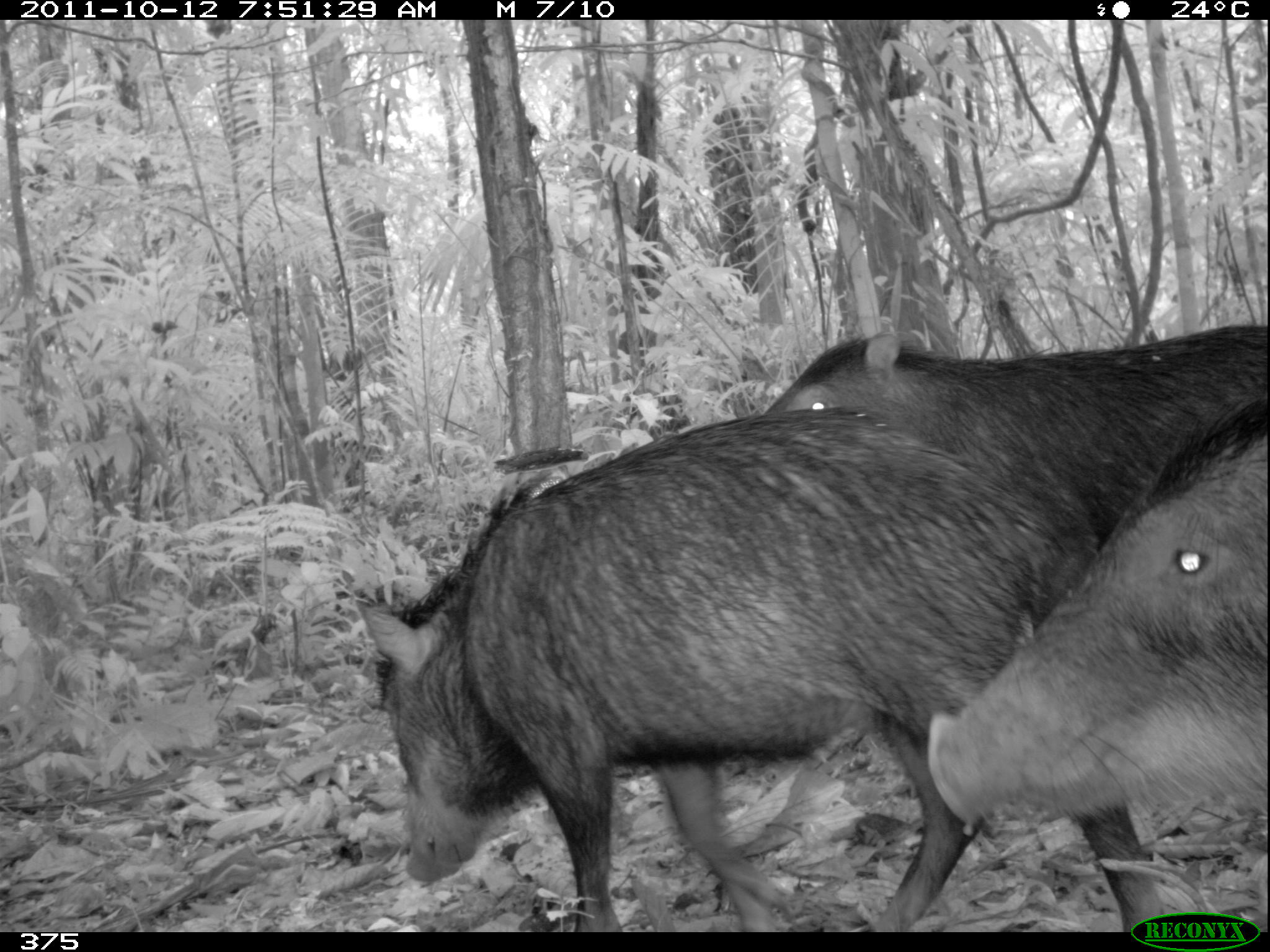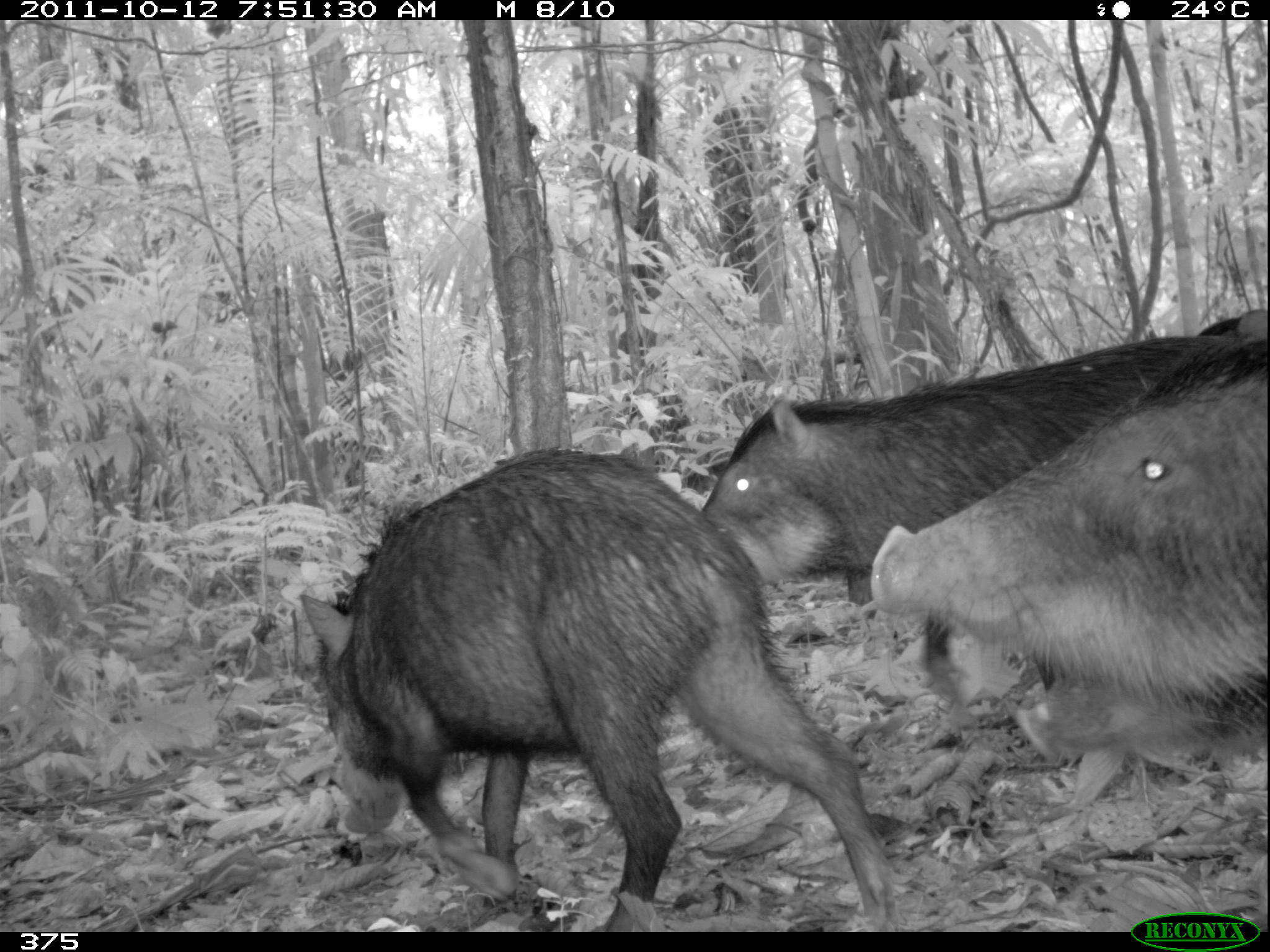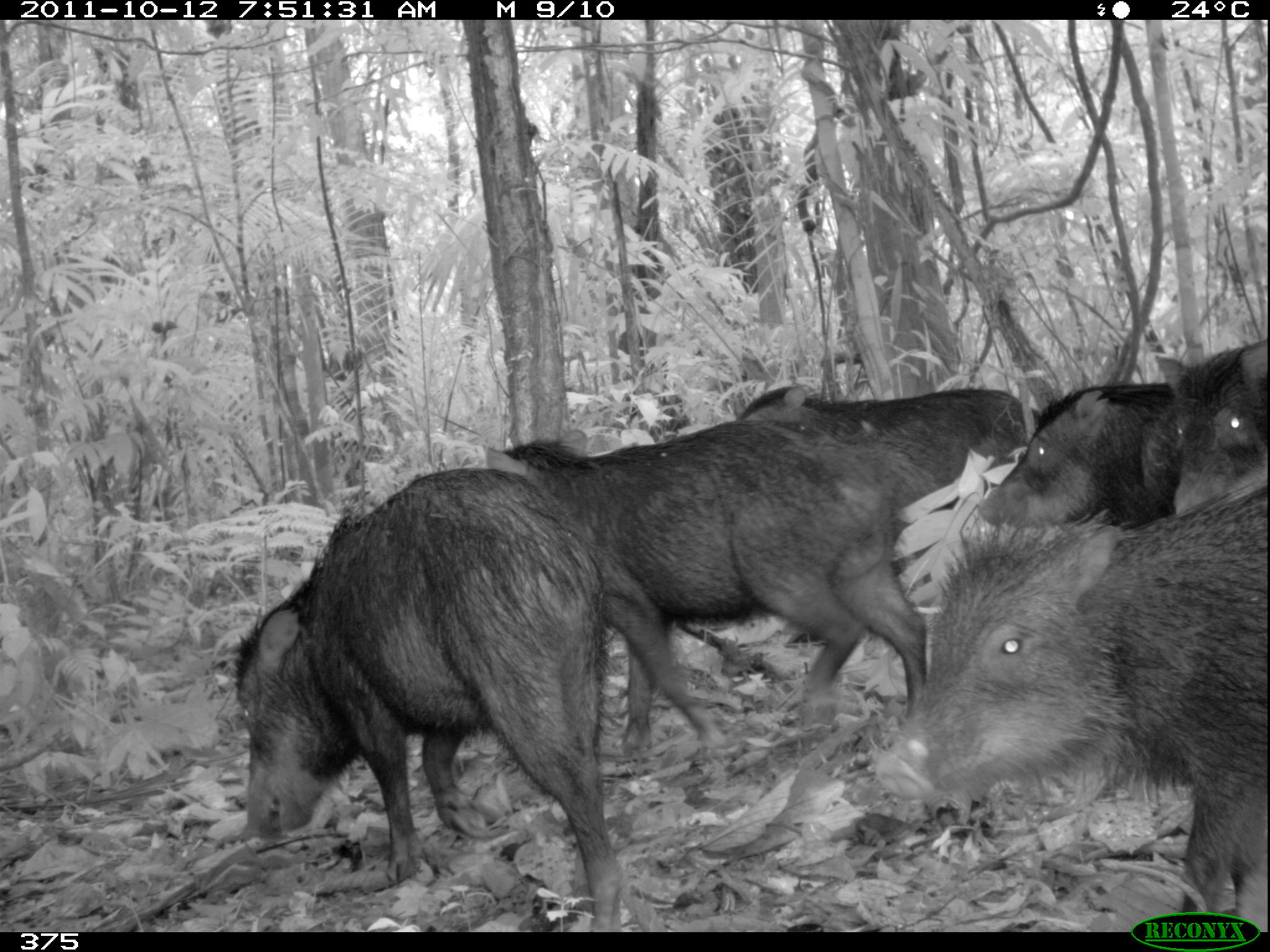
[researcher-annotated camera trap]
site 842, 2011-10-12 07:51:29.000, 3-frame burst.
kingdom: Animalia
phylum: Chordata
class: Mammalia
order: Artiodactyla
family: Tayassuidae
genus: Tayassu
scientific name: Tayassu pecari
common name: white-lipped peccary